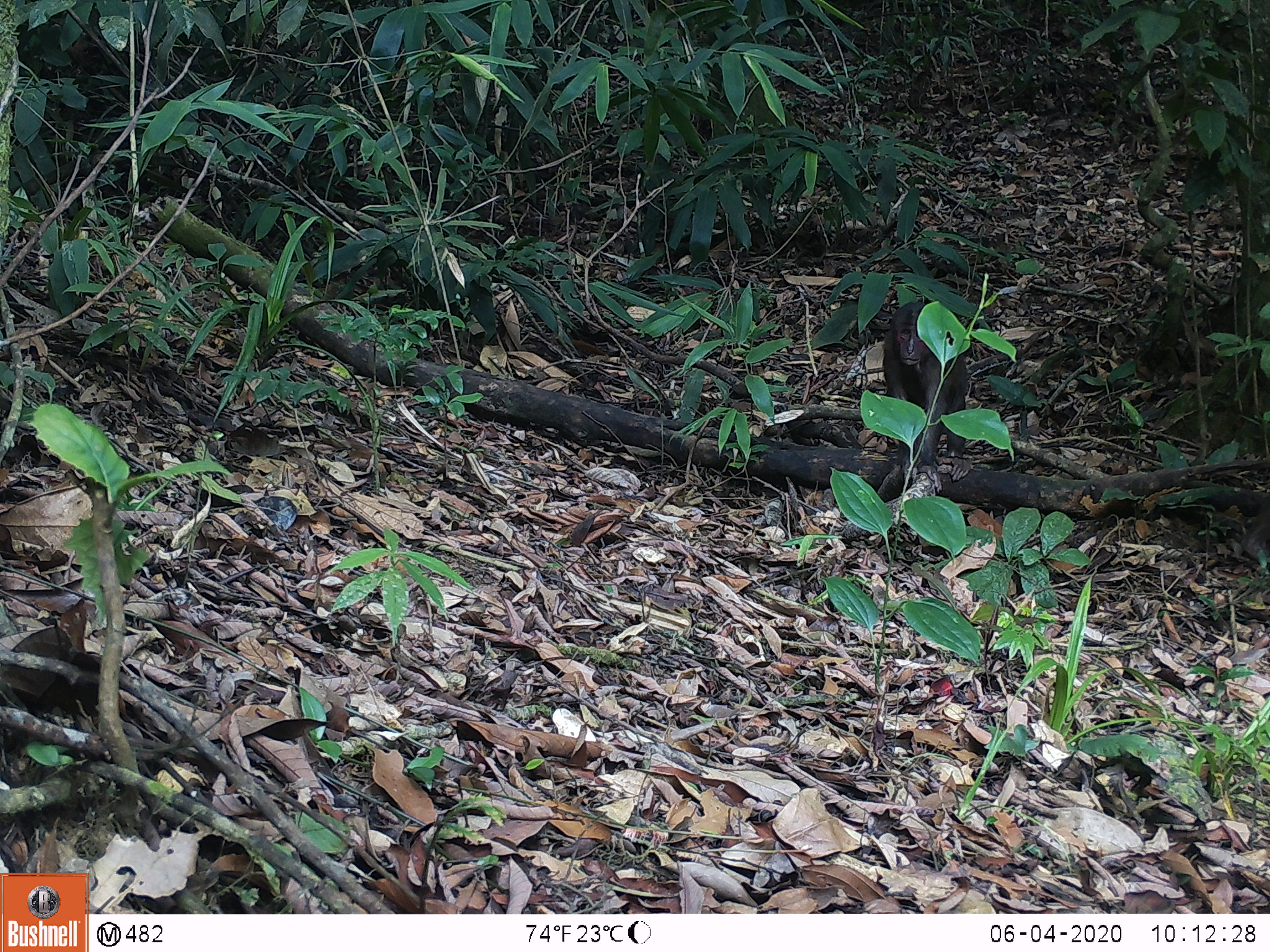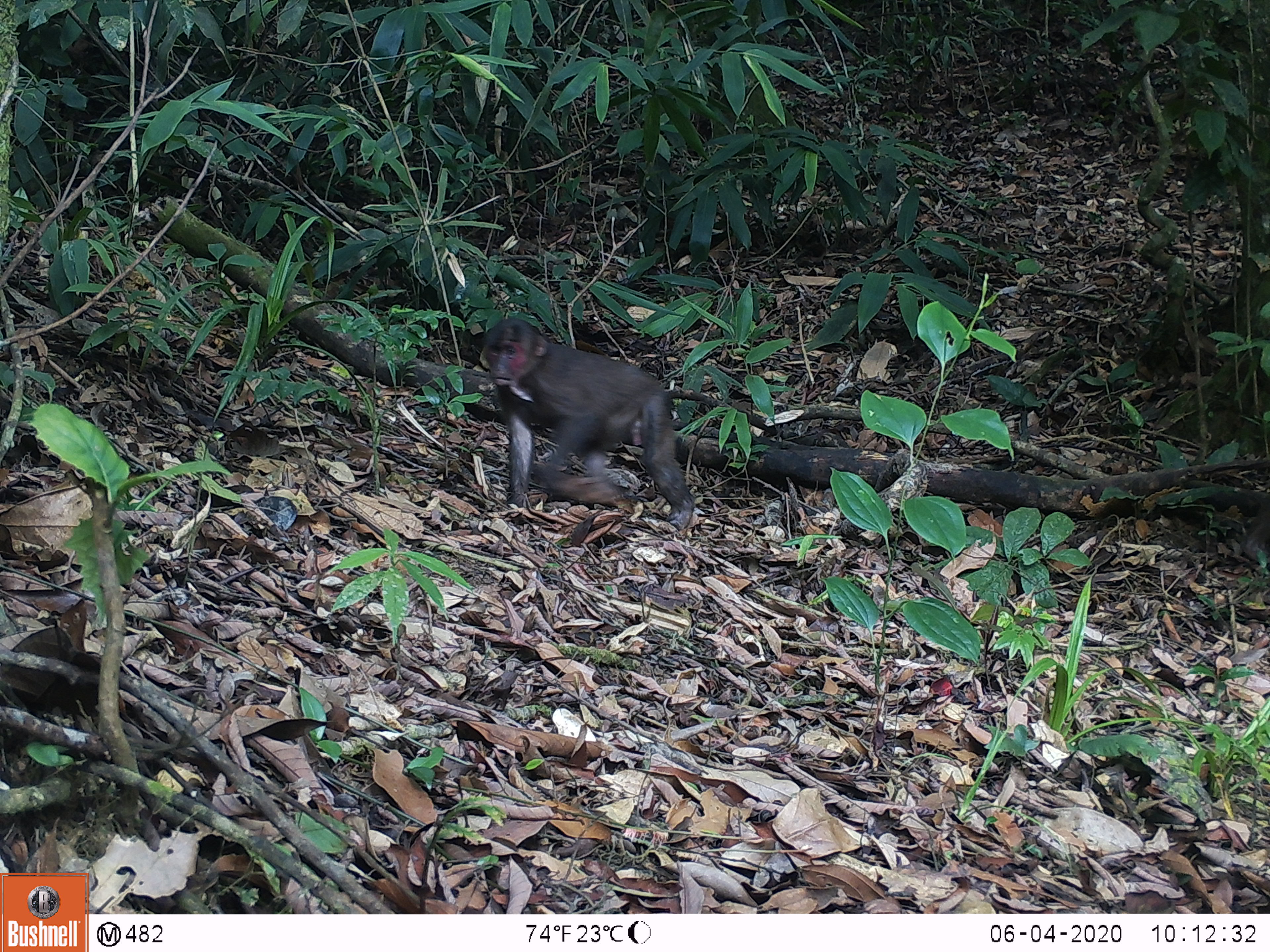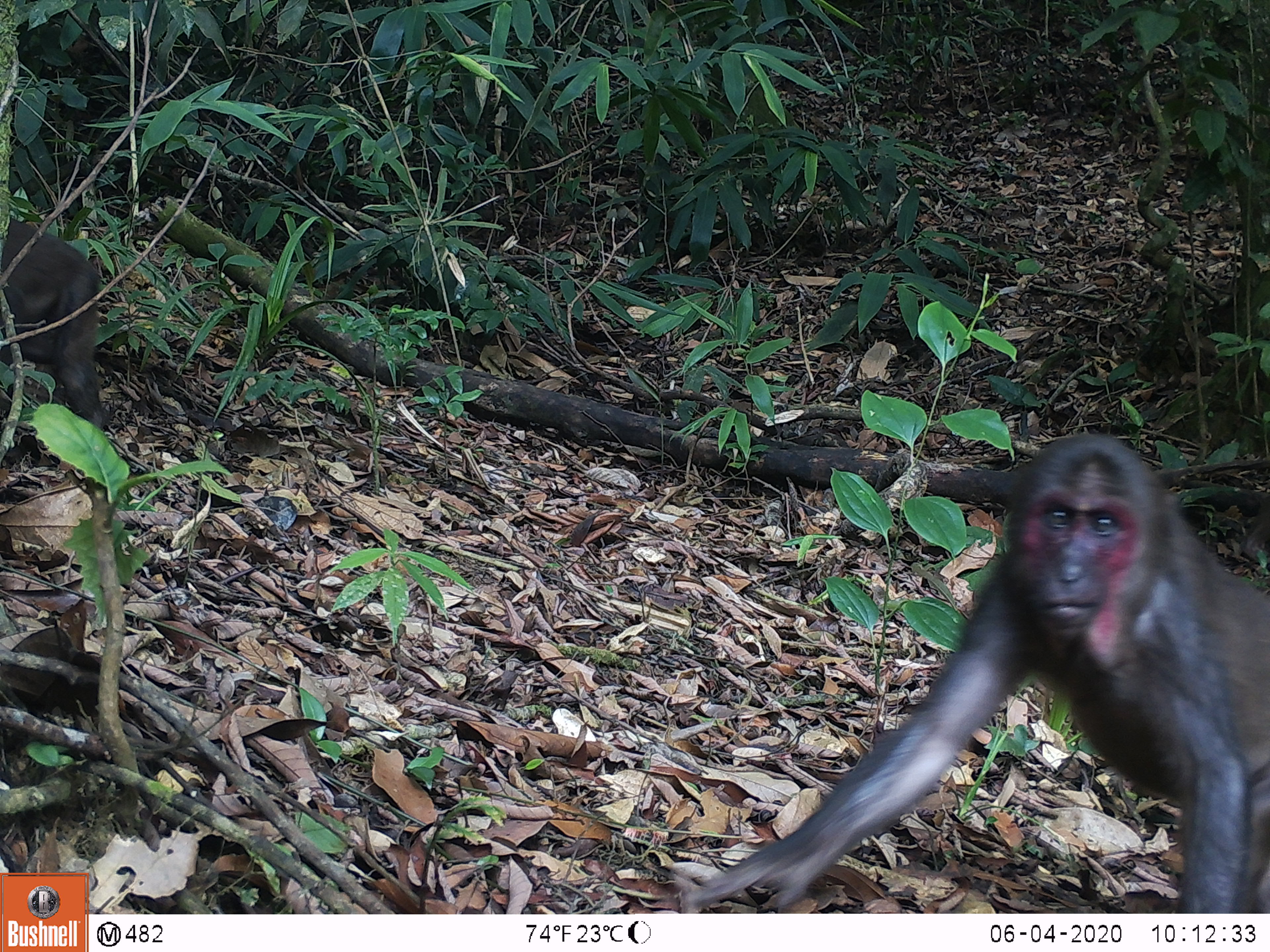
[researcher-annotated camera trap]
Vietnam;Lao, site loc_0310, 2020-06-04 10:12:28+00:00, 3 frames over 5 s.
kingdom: Animalia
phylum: Chordata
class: Mammalia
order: Primates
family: Cercopithecidae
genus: Macaca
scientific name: Macaca arctoides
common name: stump-tailed macaque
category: stump tailed macaque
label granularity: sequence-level